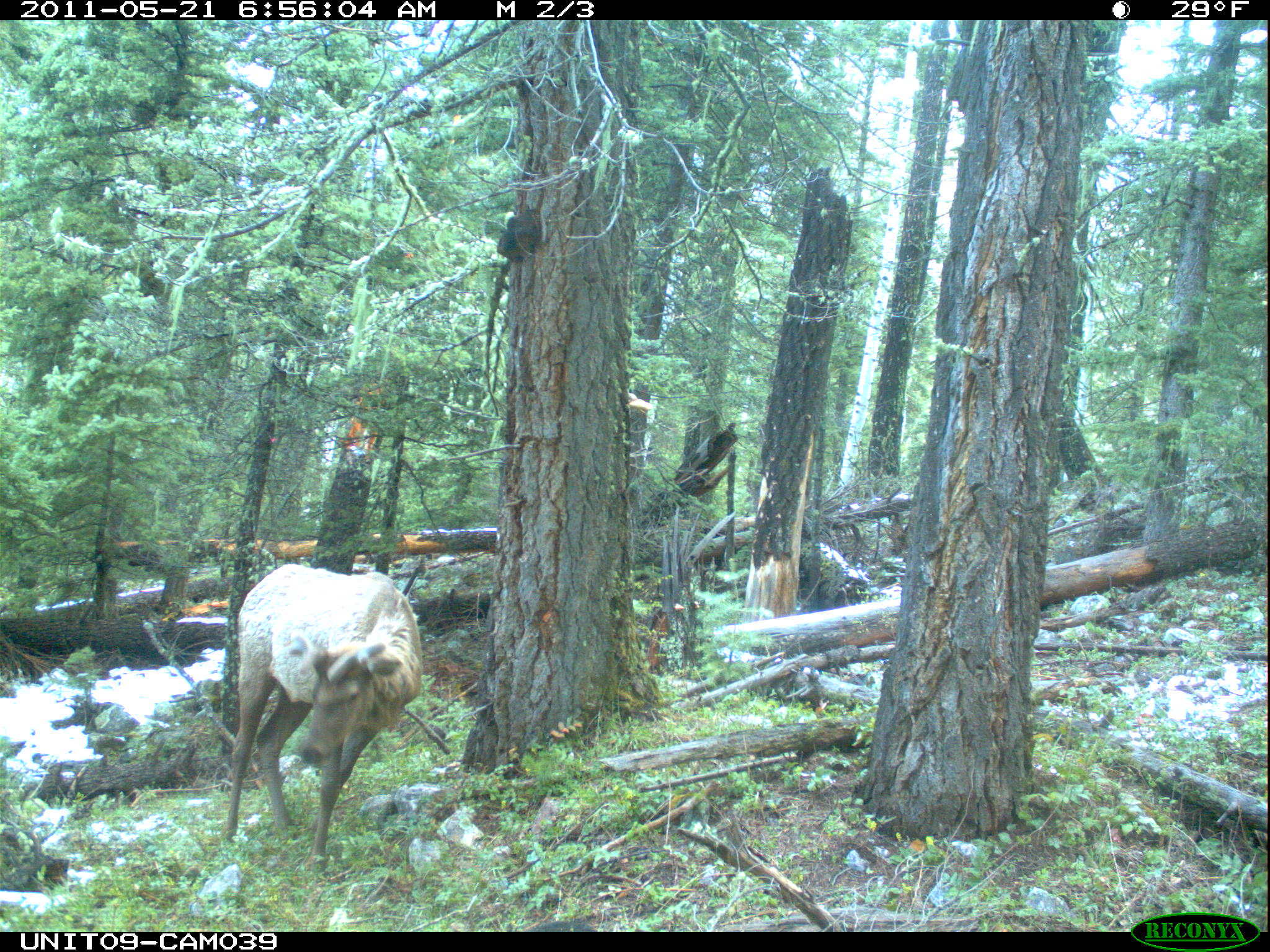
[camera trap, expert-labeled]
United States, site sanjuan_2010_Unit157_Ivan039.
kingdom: Animalia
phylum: Chordata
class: Mammalia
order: Artiodactyla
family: Cervidae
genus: Cervus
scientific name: Cervus elaphus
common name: red deer